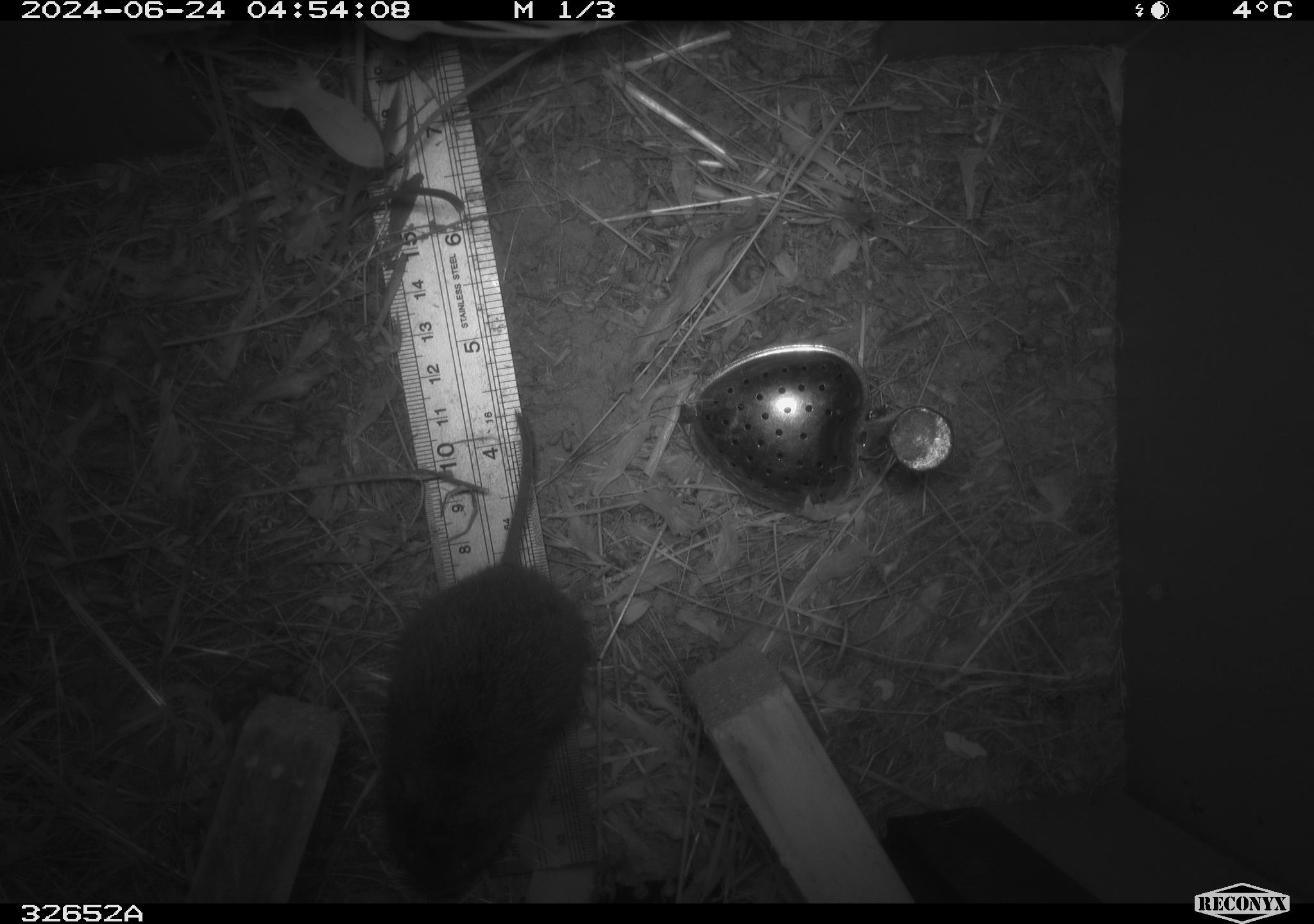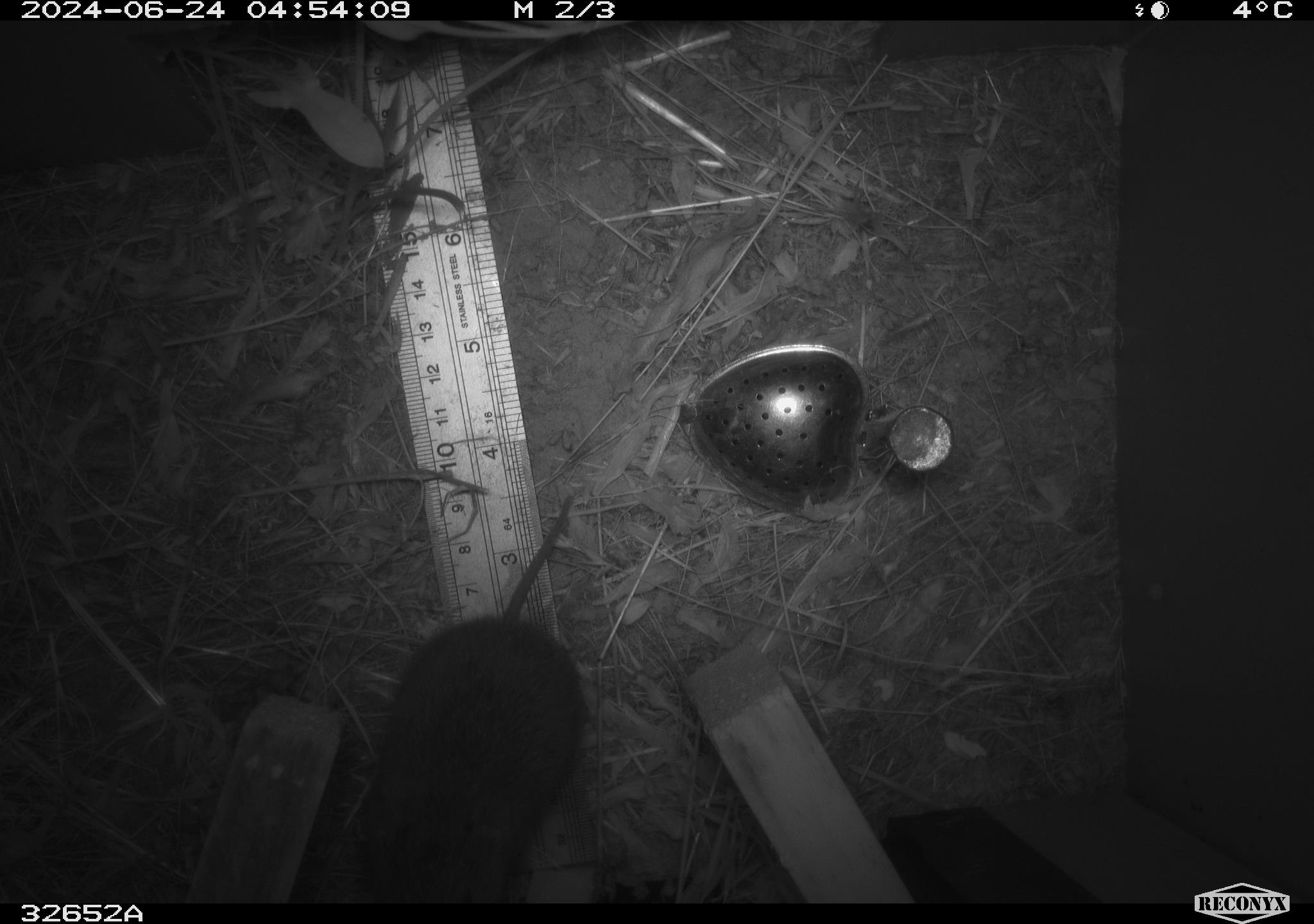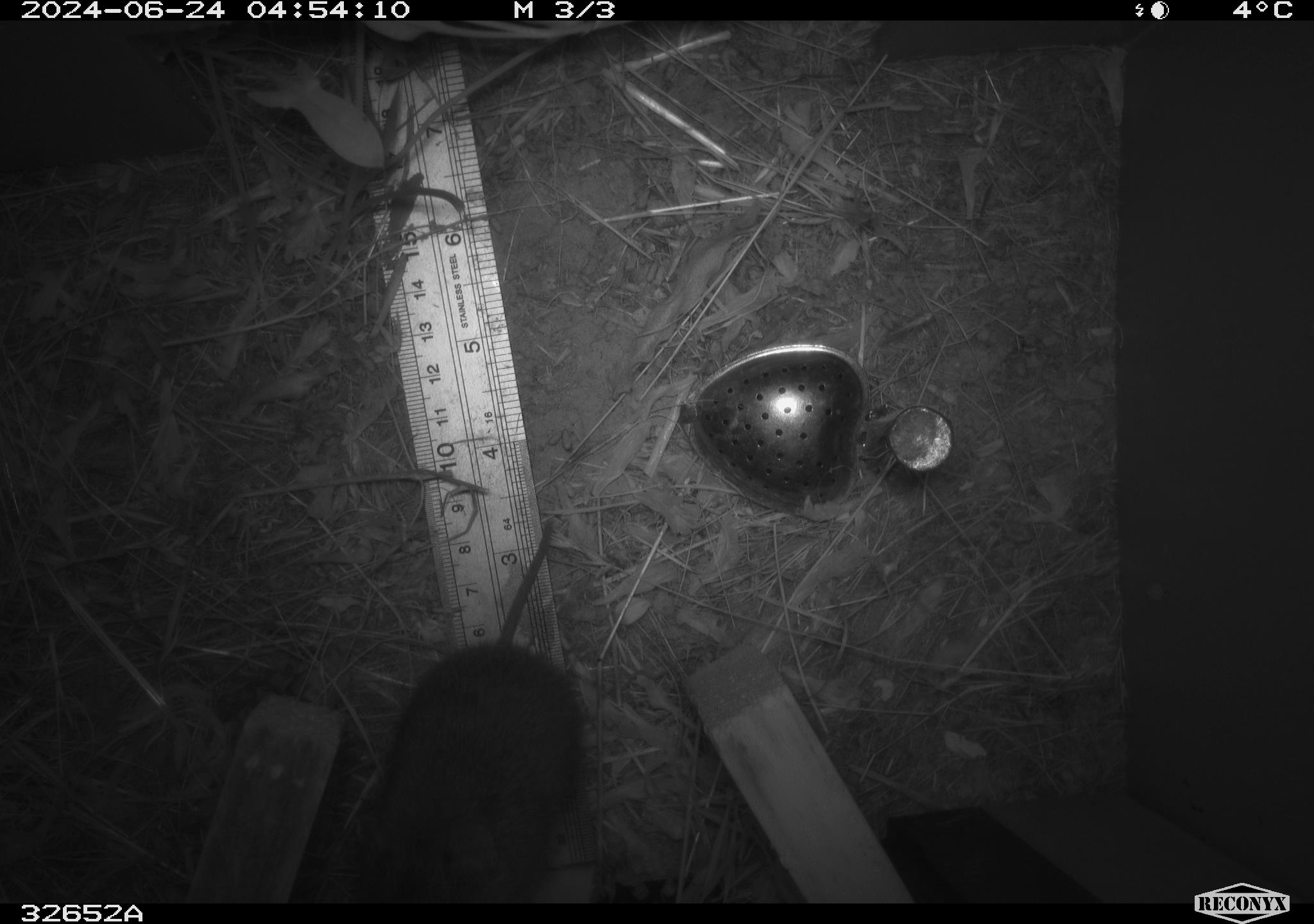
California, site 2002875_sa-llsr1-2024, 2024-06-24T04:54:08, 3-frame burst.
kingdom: Animalia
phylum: Chordata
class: Mammalia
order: Rodentia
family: Cricetidae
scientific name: Arvicolinae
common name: voles, lemmings, and muskrats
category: arvicolinae subfamily